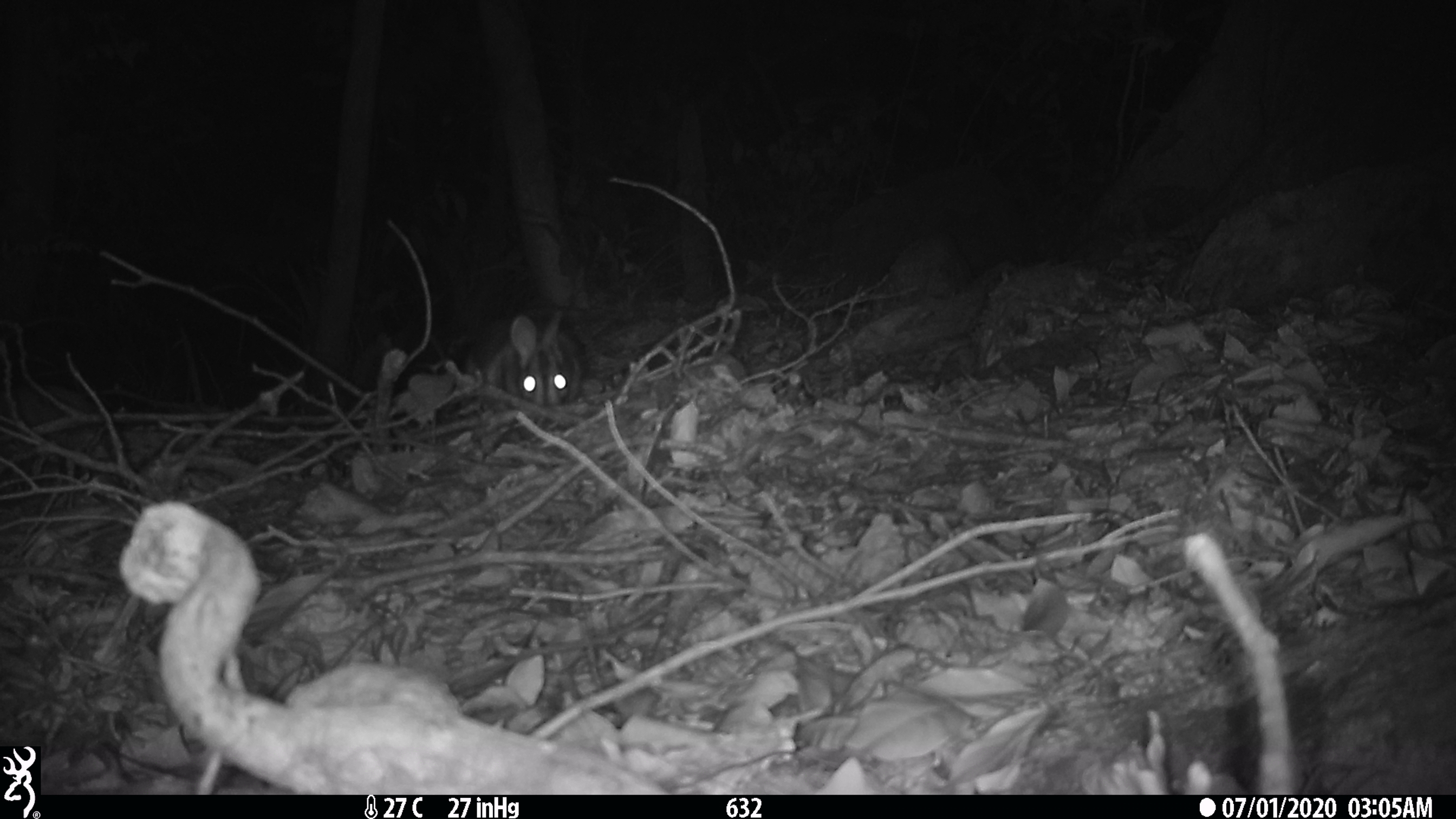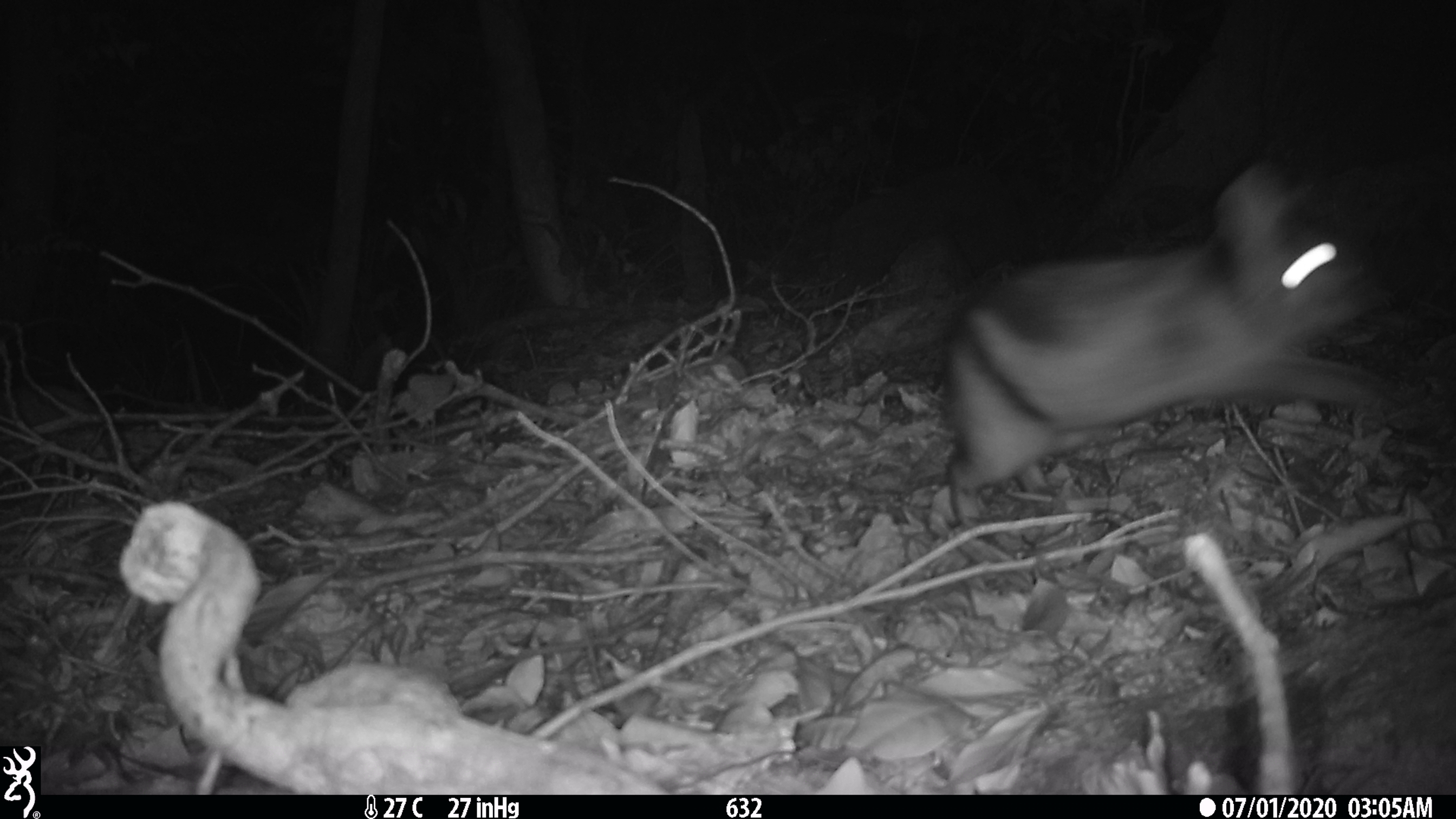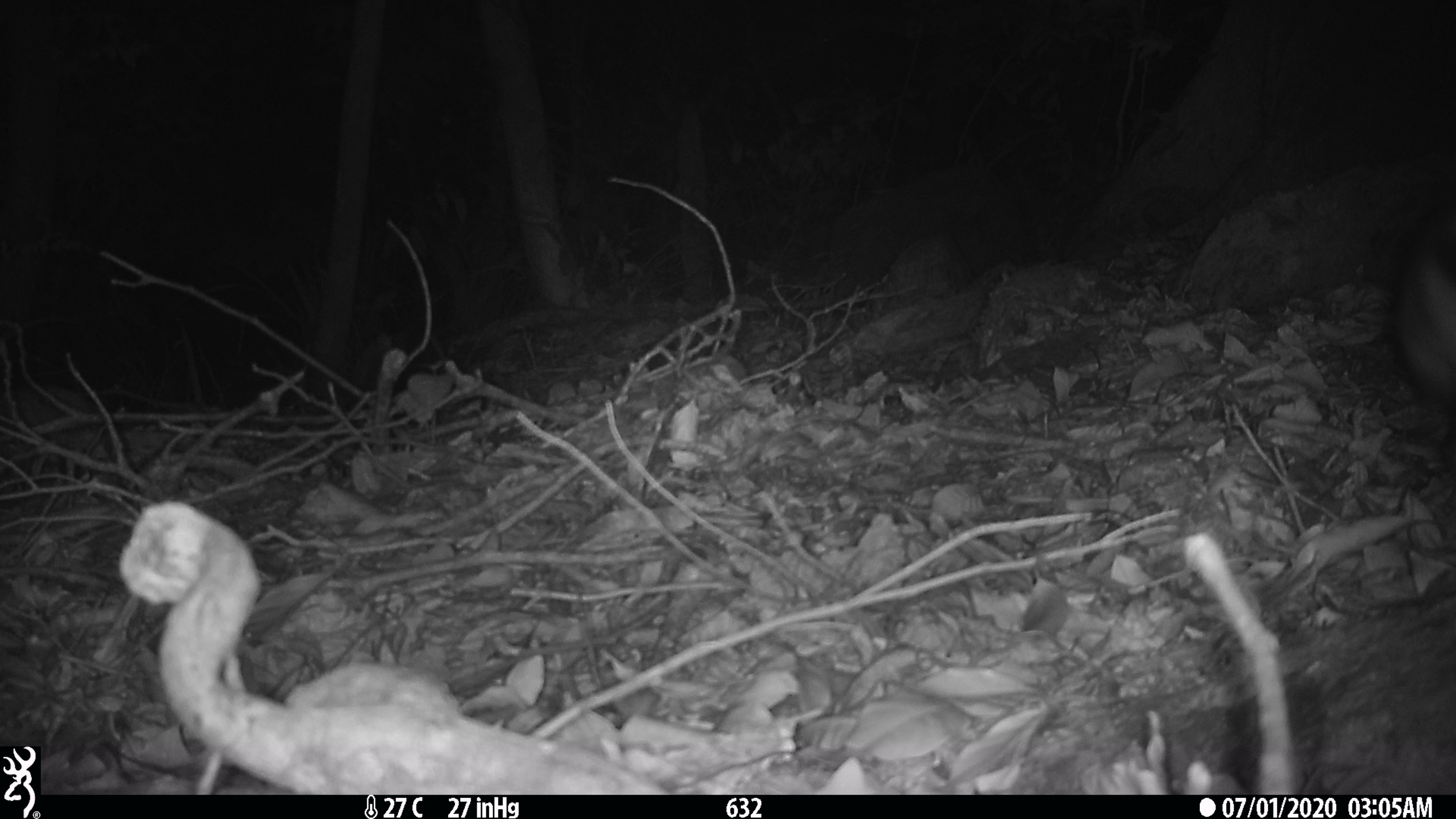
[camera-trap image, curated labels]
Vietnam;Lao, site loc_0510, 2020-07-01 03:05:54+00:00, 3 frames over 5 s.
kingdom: Animalia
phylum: Chordata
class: Mammalia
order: Lagomorpha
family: Leporidae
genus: Nesolagus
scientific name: Nesolagus timminsi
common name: annamite striped rabbit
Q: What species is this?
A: Annamite striped rabbit (Nesolagus timminsi).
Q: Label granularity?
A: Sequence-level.